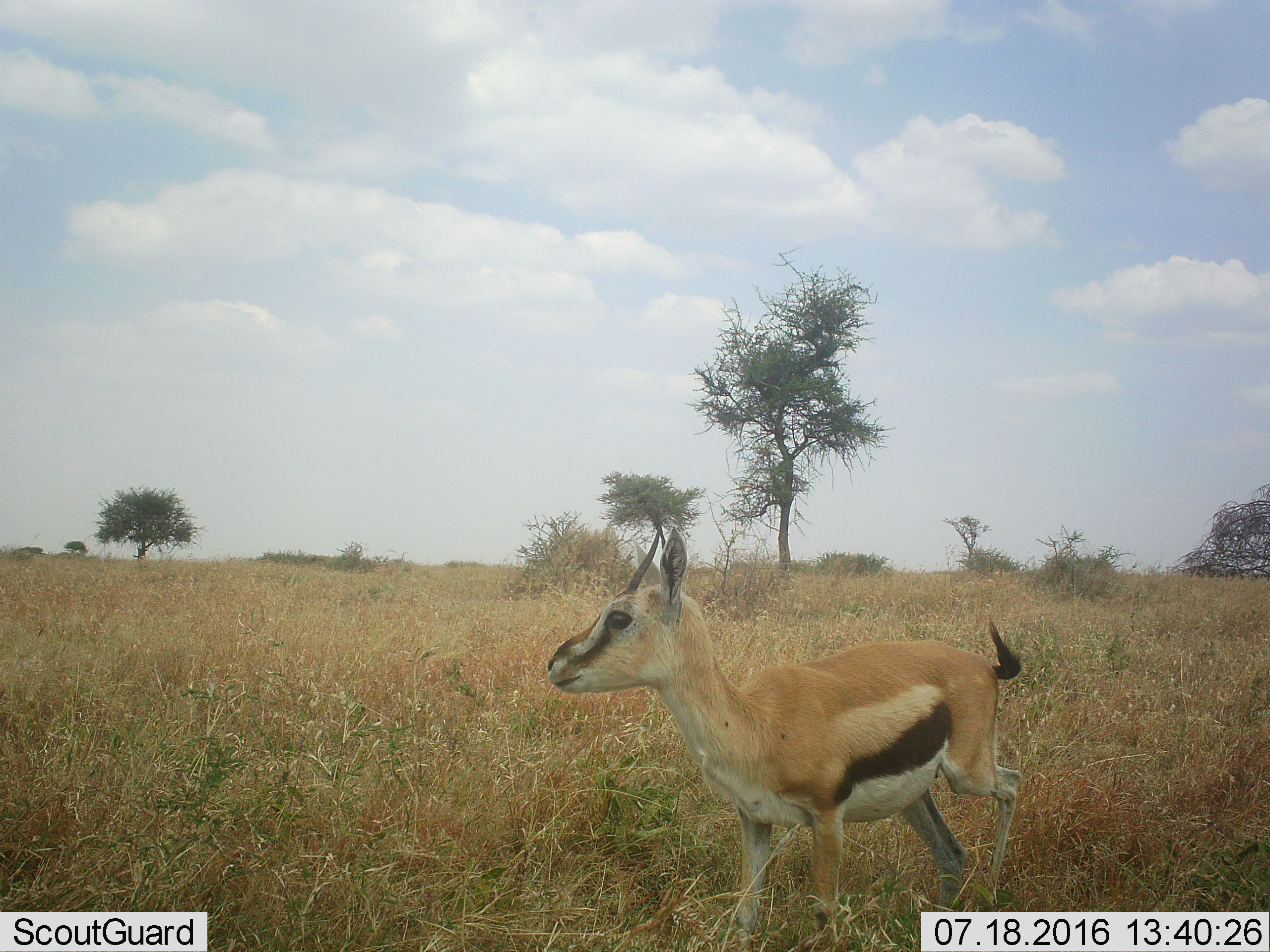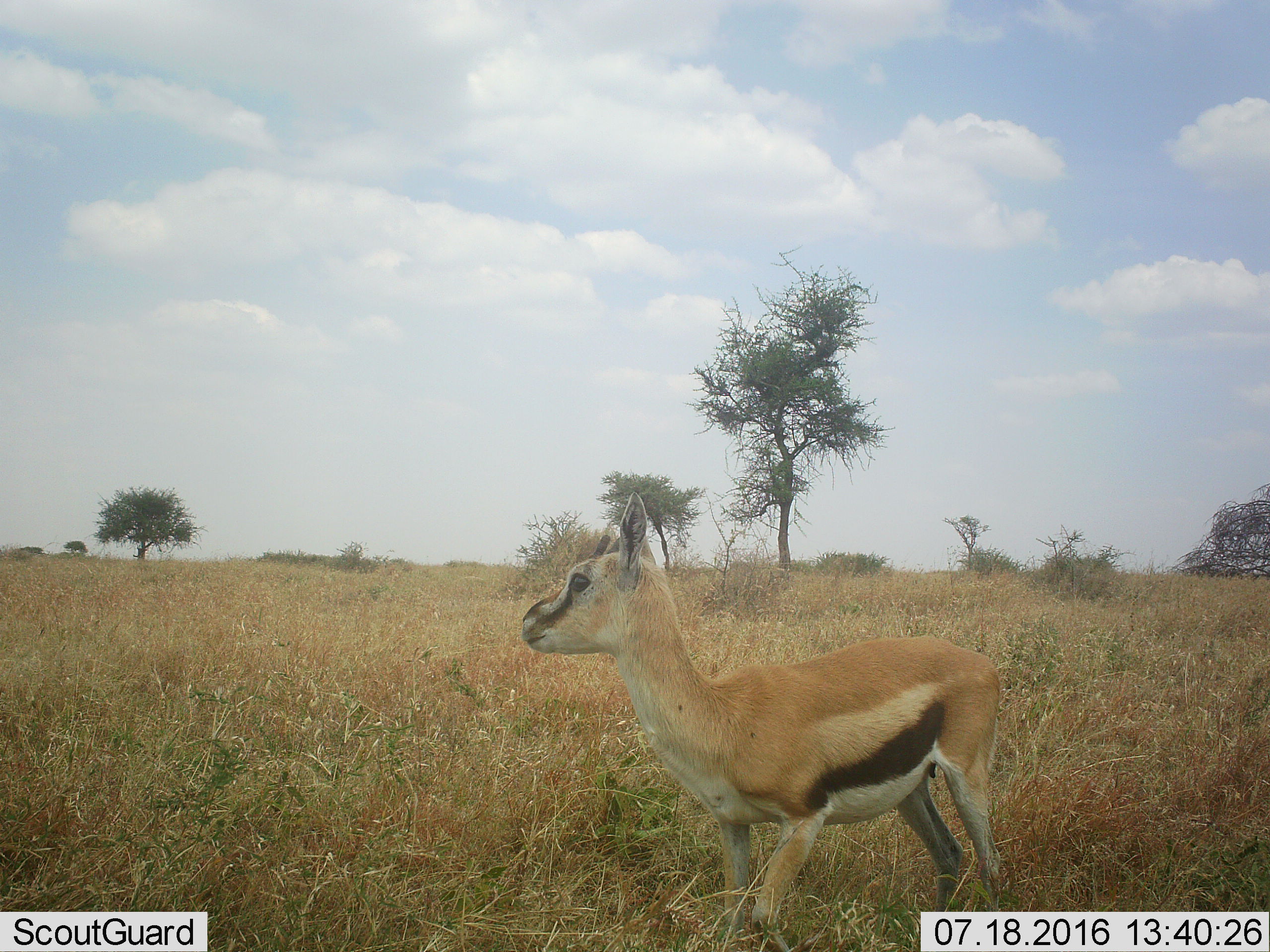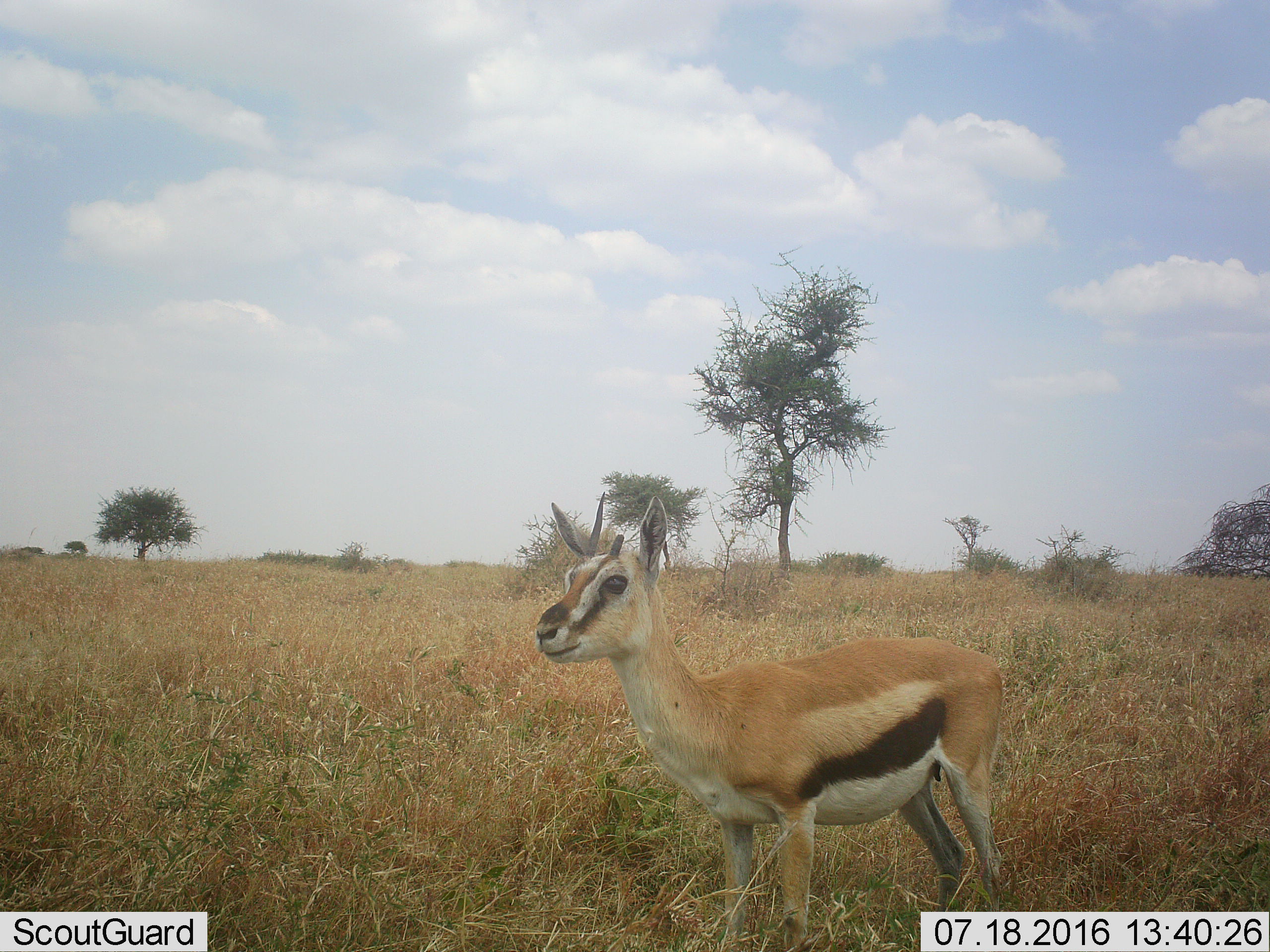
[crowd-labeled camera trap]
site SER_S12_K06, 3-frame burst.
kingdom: Animalia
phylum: Chordata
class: Mammalia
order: Artiodactyla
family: Bovidae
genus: Eudorcas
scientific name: Eudorcas thomsonii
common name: thomson's gazelle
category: gazellethomsons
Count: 1.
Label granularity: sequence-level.